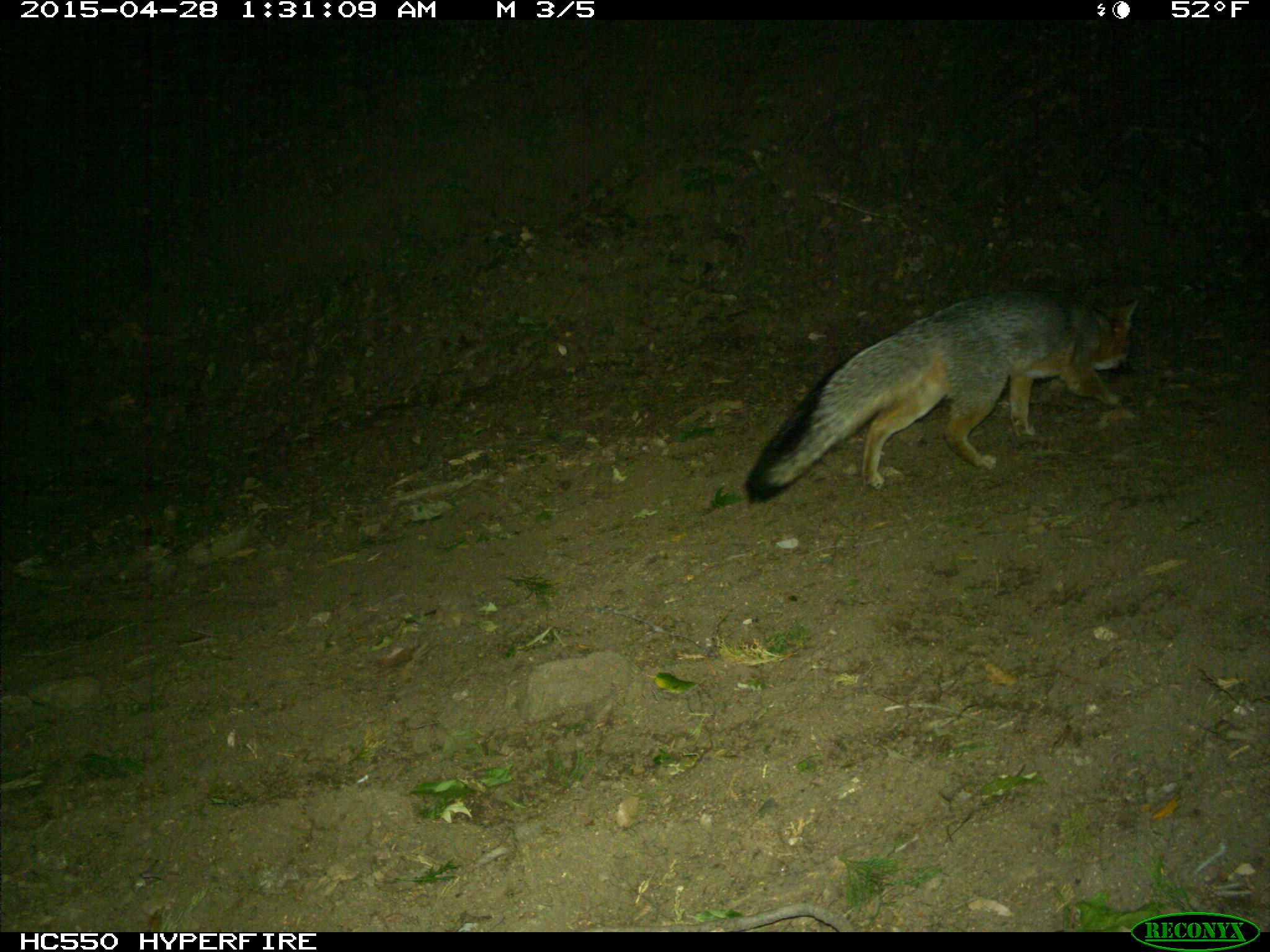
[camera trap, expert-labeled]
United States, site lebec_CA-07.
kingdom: Animalia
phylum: Chordata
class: Mammalia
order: Carnivora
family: Canidae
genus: Urocyon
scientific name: Urocyon cinereoargenteus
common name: gray fox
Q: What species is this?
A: Urocyon cinereoargenteus (gray fox).